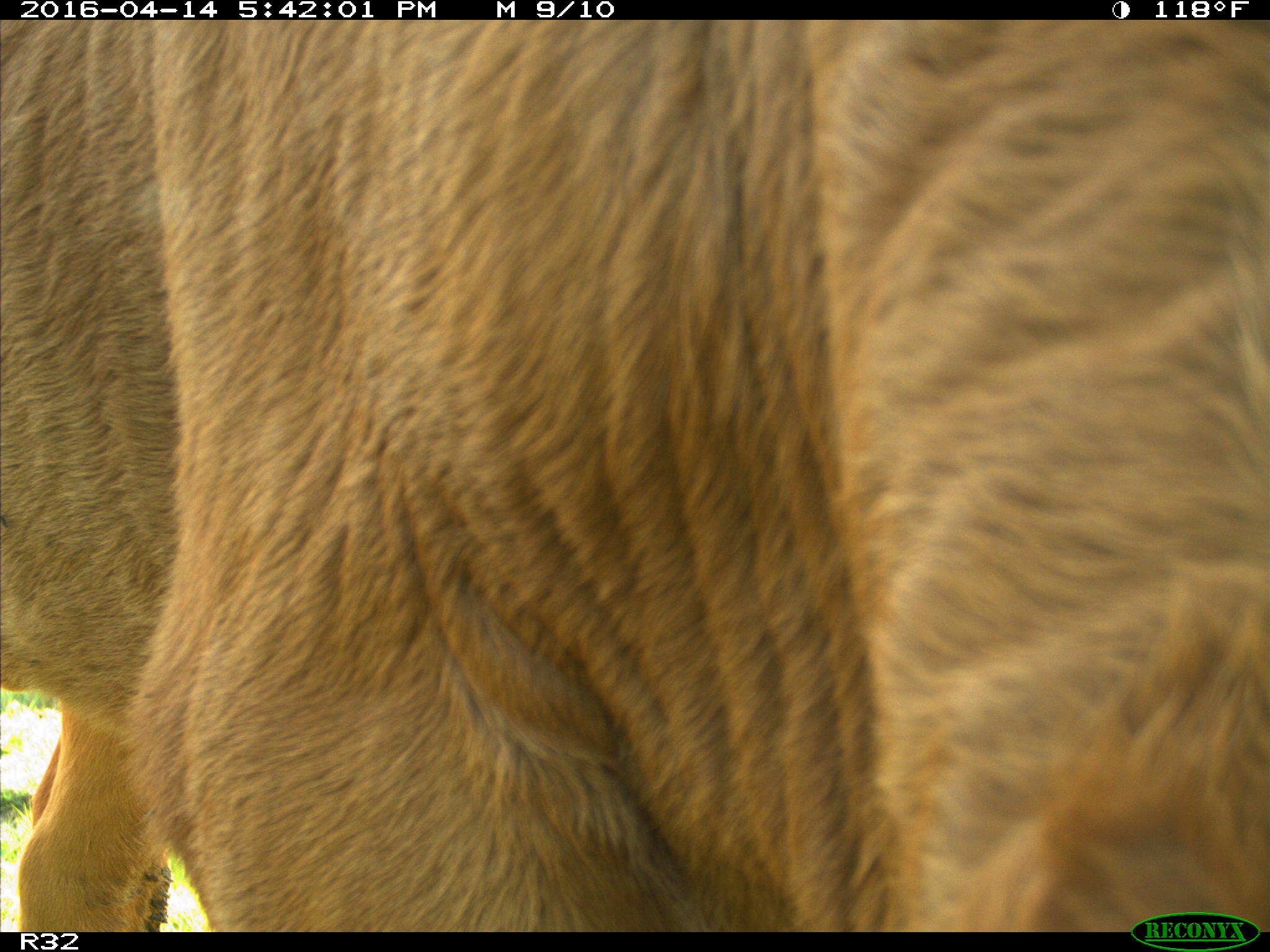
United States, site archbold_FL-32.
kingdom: Animalia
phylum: Chordata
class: Mammalia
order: Artiodactyla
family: Bovidae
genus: Bos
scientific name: Bos taurus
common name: domestic cow